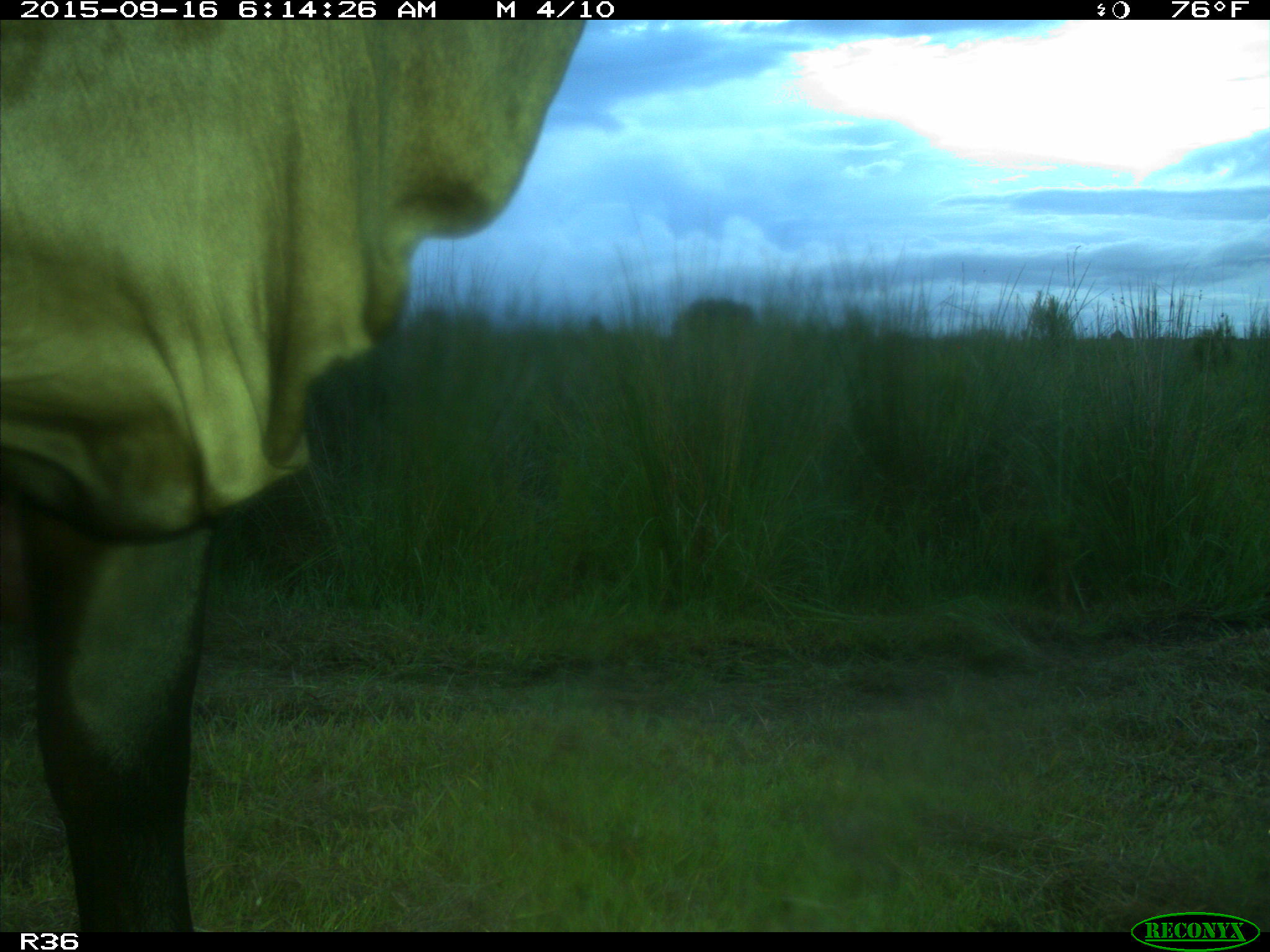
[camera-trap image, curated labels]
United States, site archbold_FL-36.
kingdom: Animalia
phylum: Chordata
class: Mammalia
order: Artiodactyla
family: Bovidae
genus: Bos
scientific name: Bos taurus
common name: domestic cow